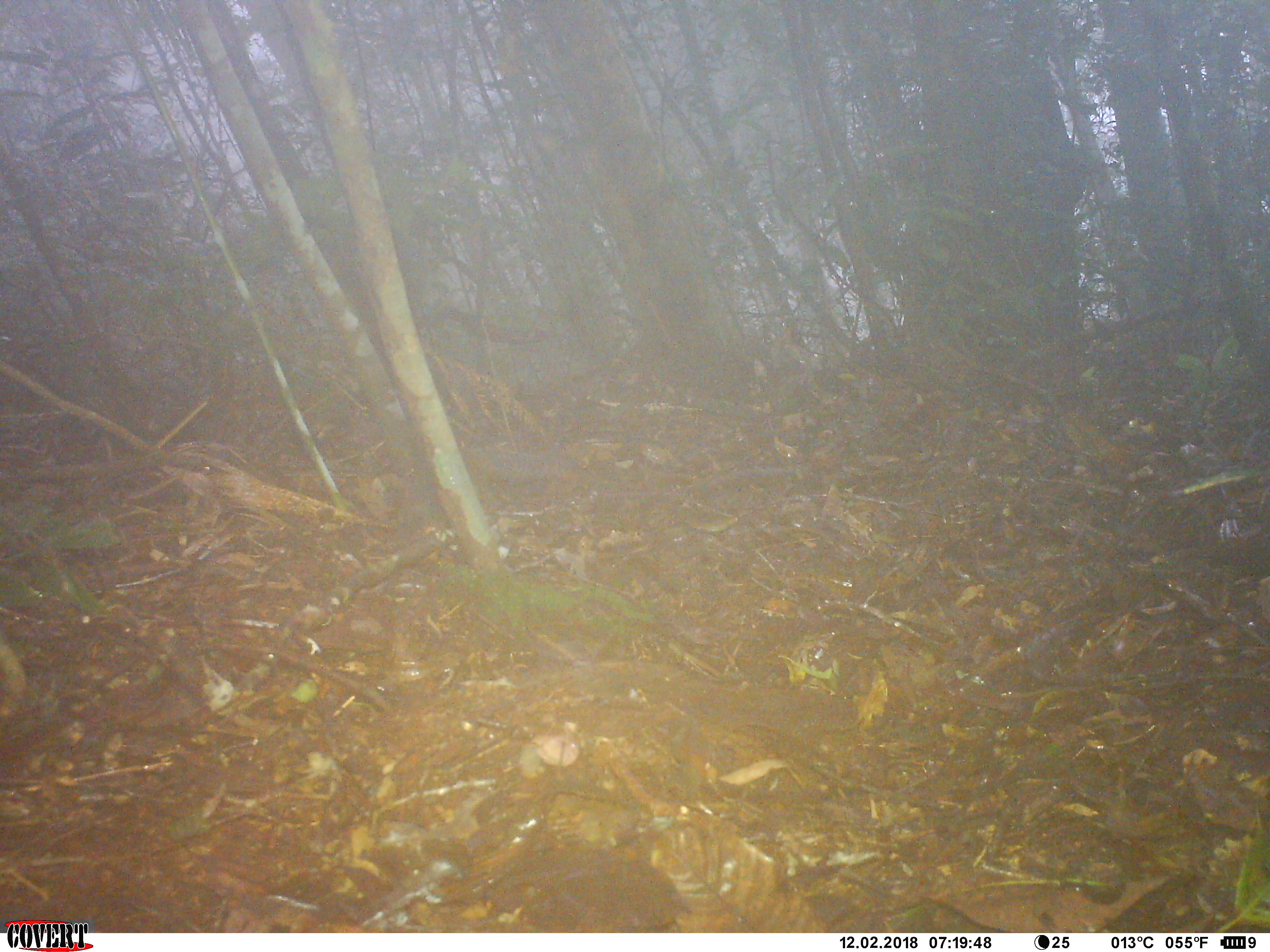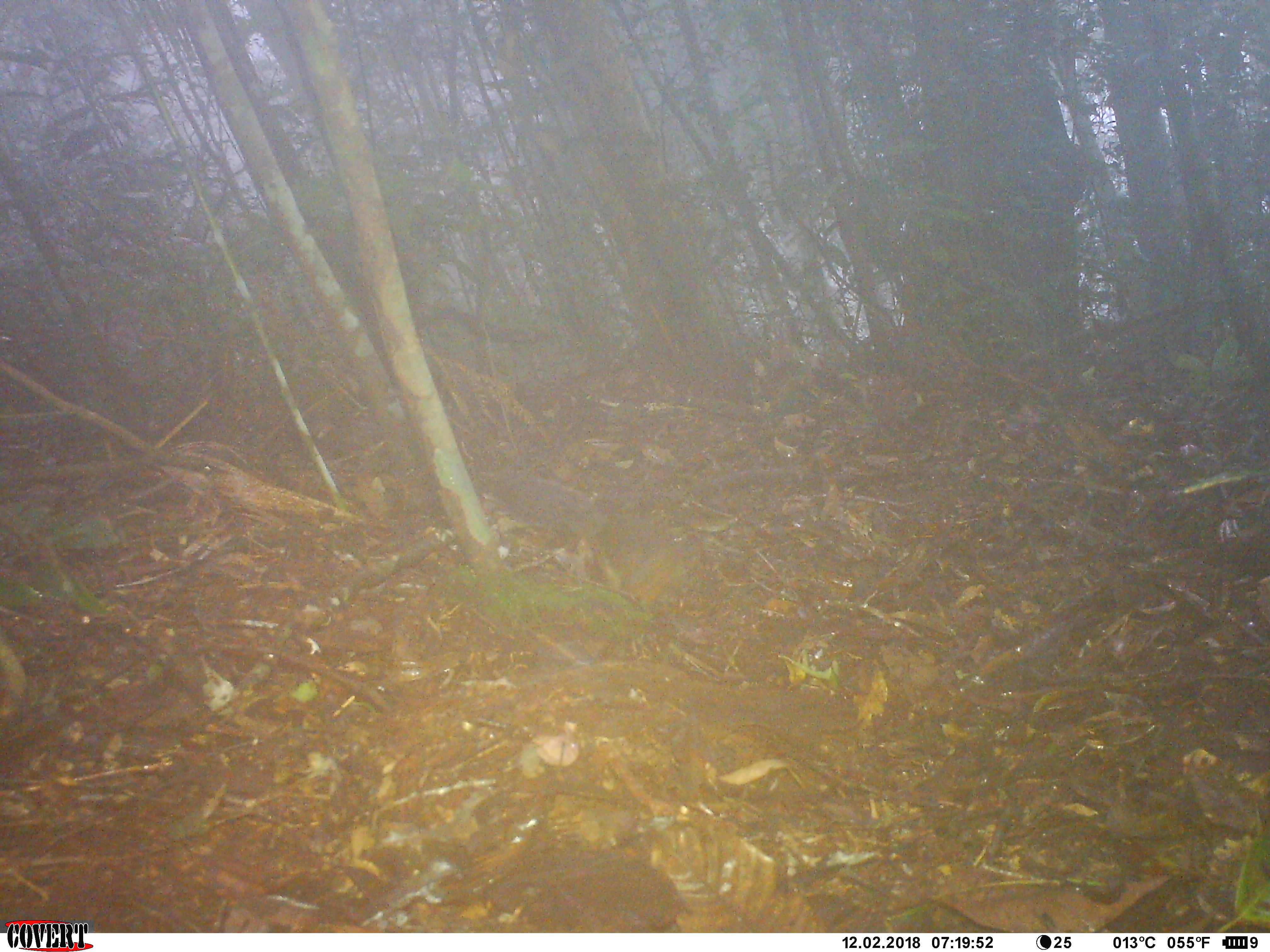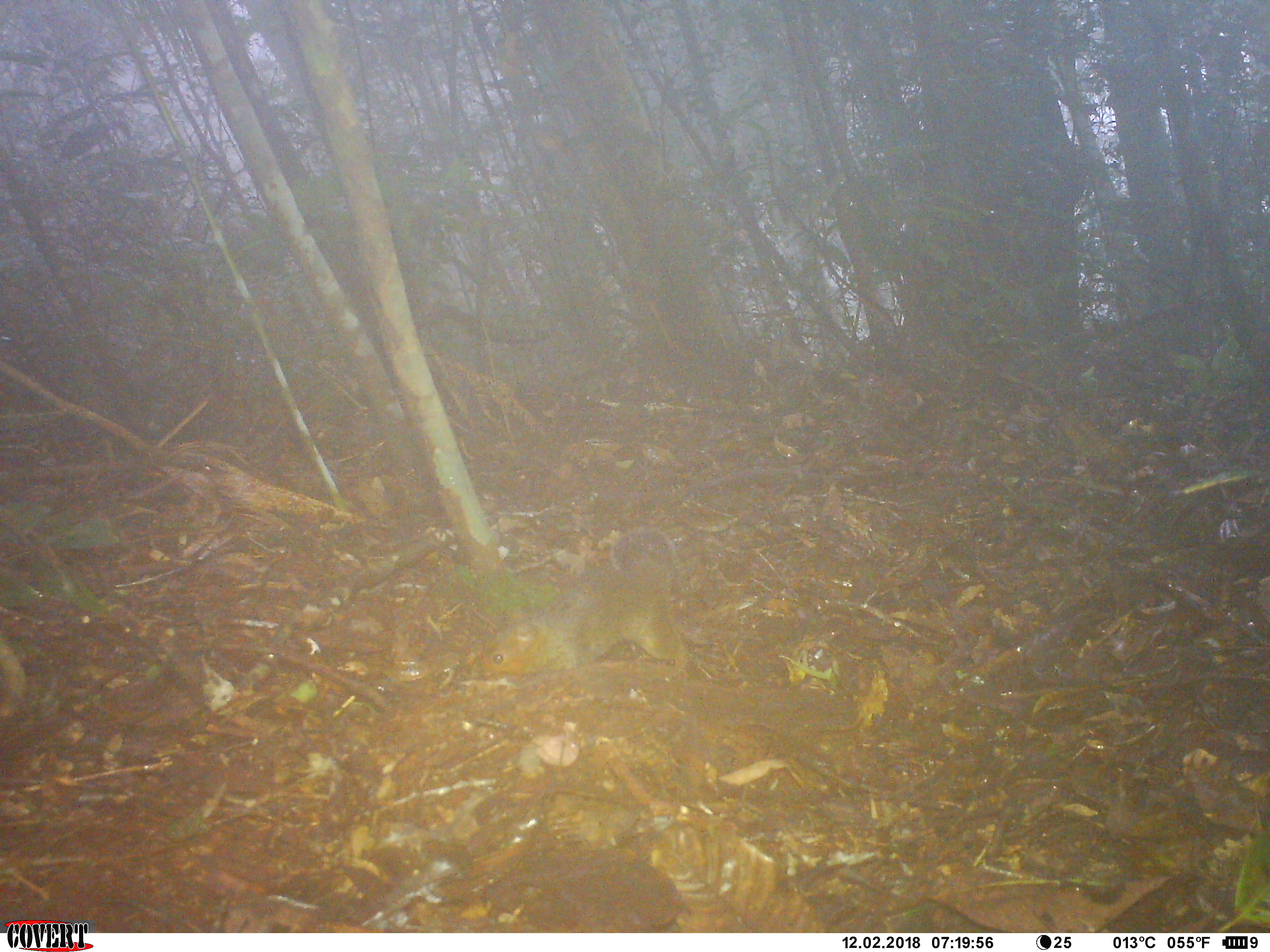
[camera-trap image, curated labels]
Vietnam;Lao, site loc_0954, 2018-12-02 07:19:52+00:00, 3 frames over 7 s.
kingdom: Animalia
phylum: Chordata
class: Mammalia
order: Rodentia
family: Sciuridae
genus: Dremomys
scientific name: Dremomys rufigenis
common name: red-cheeked squirrel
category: red cheeked squirrel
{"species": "red cheeked squirrel (red-cheeked squirrel) (Dremomys rufigenis)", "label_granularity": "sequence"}